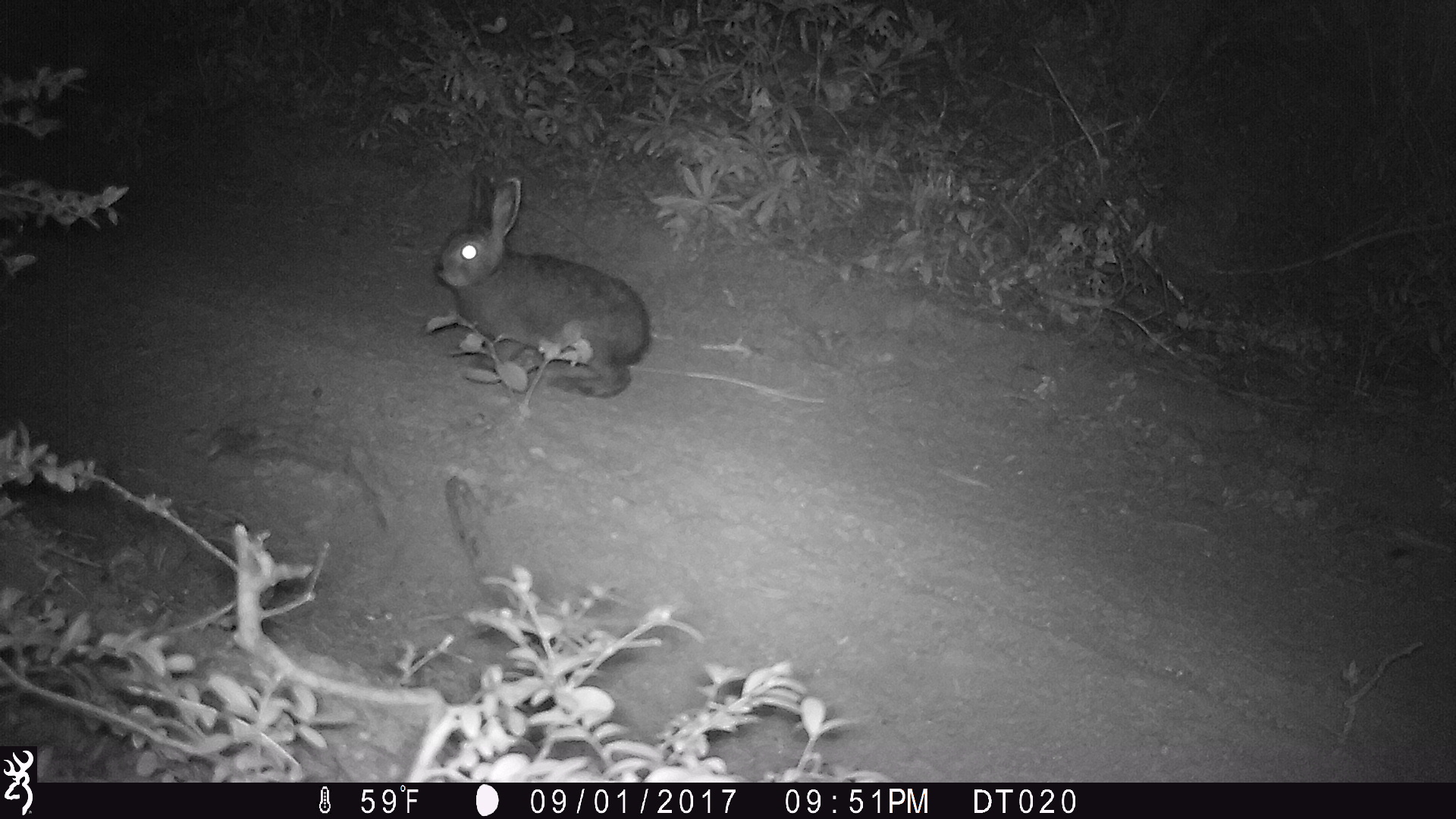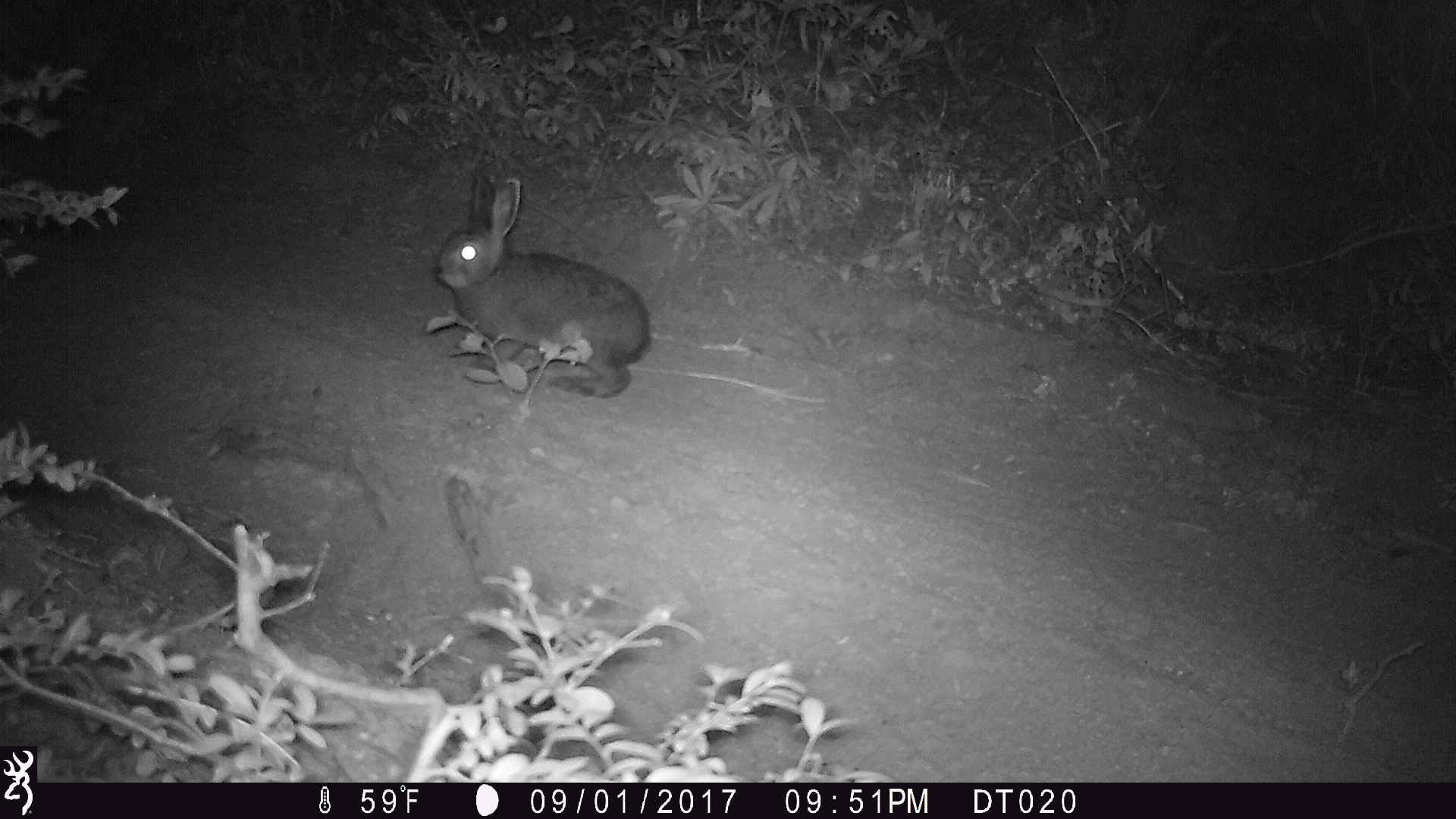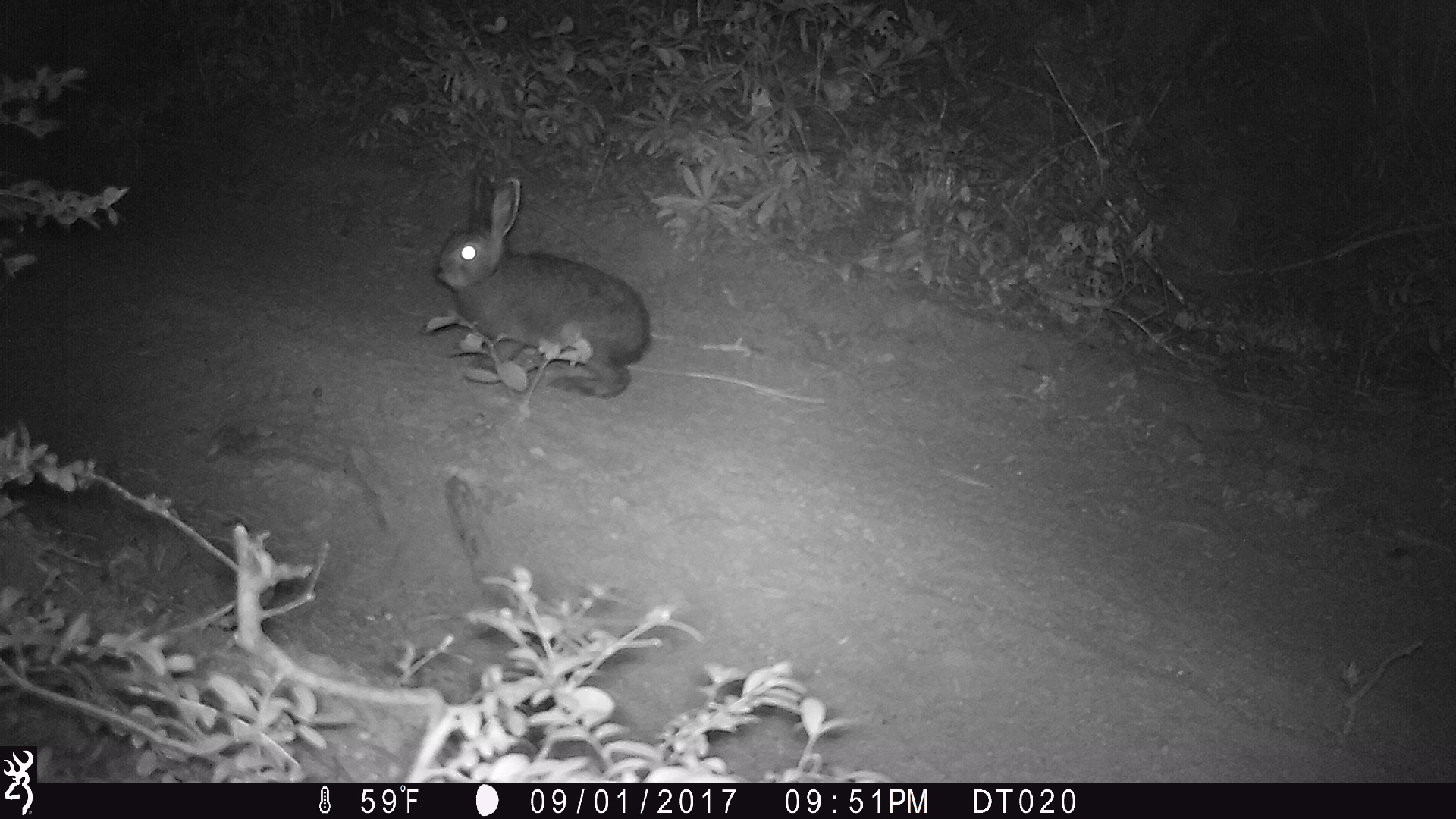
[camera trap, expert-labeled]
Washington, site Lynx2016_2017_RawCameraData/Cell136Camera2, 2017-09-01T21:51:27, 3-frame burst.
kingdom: Animalia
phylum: Chordata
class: Mammalia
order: Lagomorpha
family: Leporidae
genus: Lepus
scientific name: Lepus americanus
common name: snowshoe hare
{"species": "Lepus americanus (snowshoe hare)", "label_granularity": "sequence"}